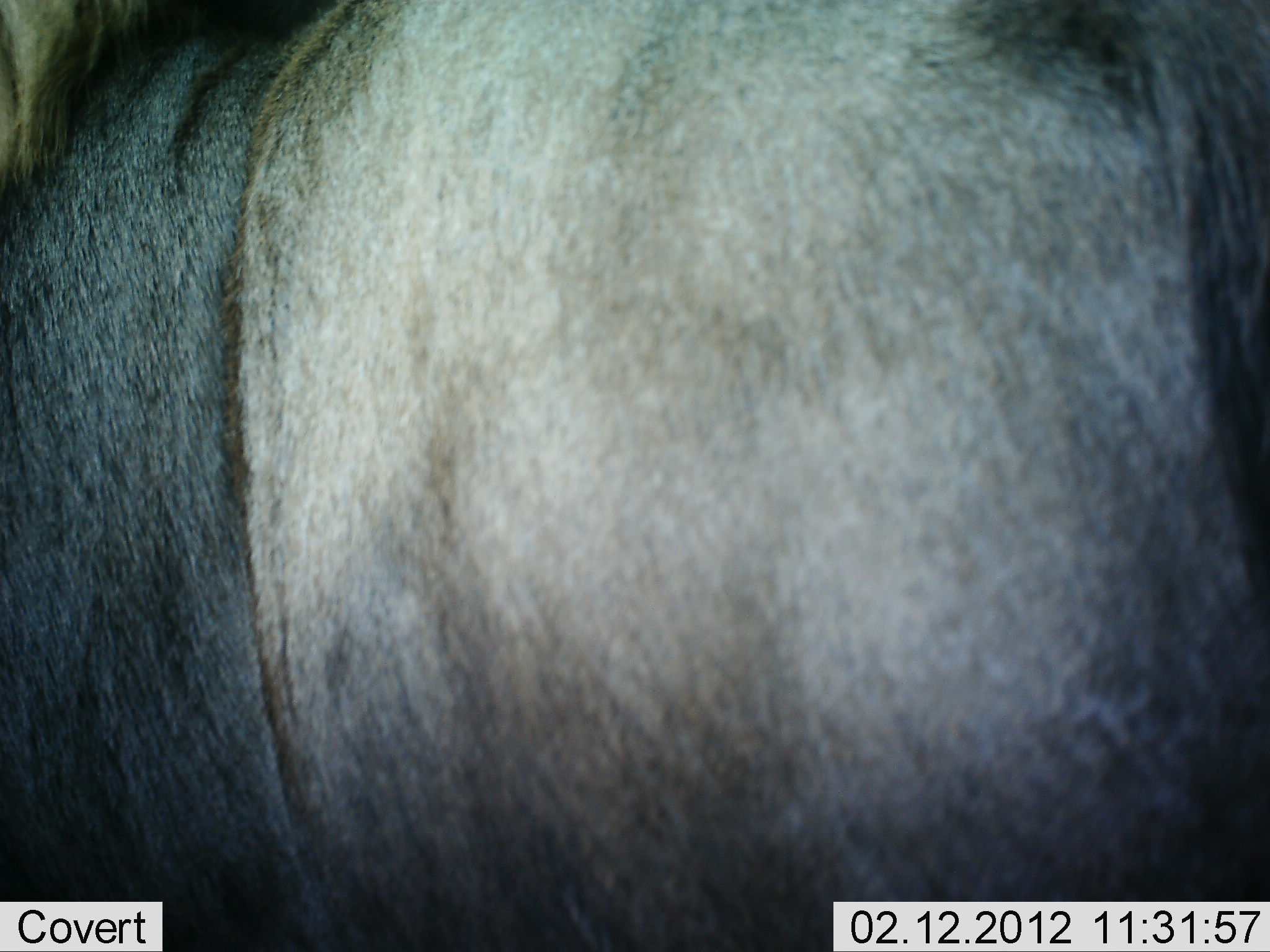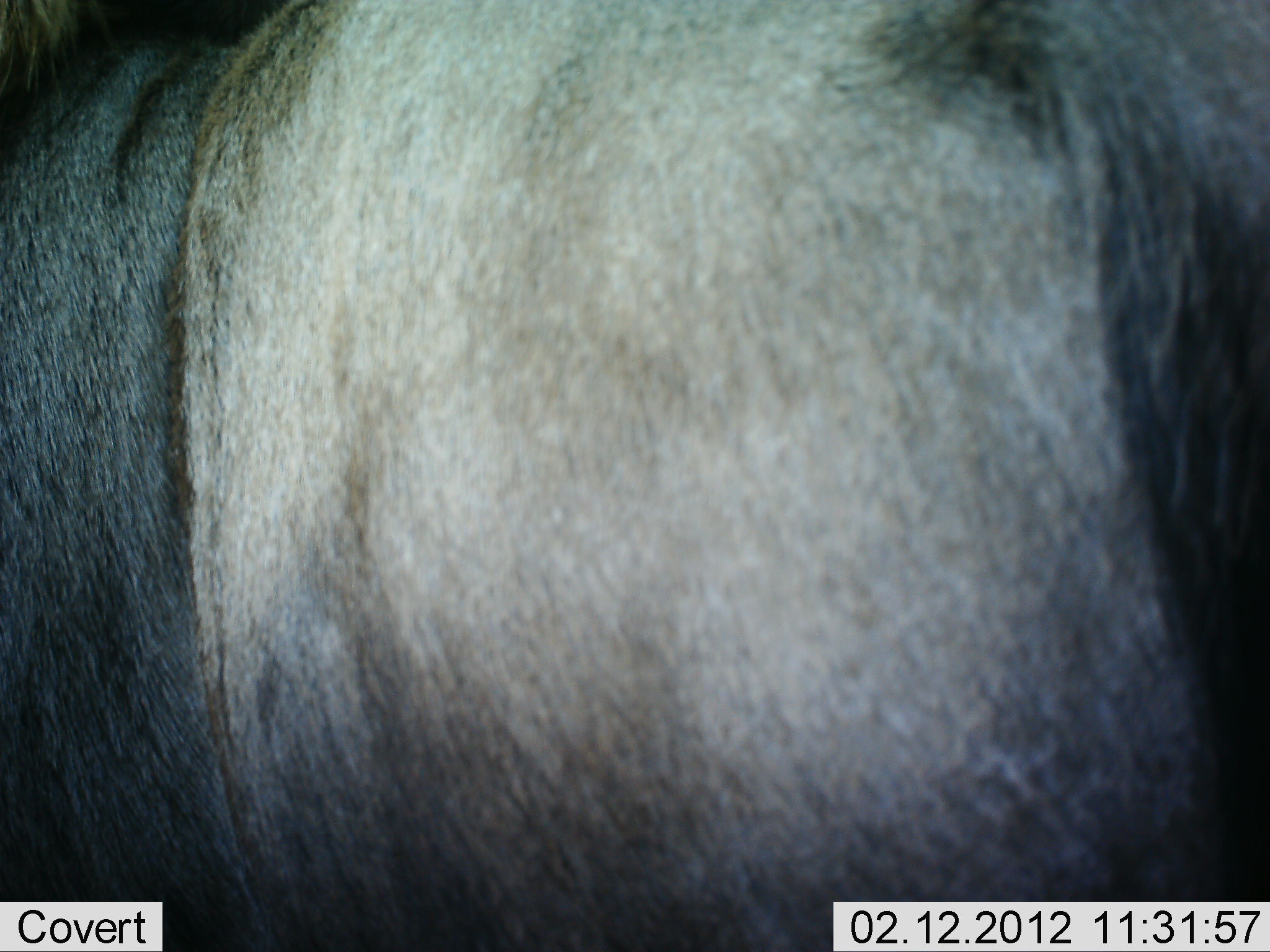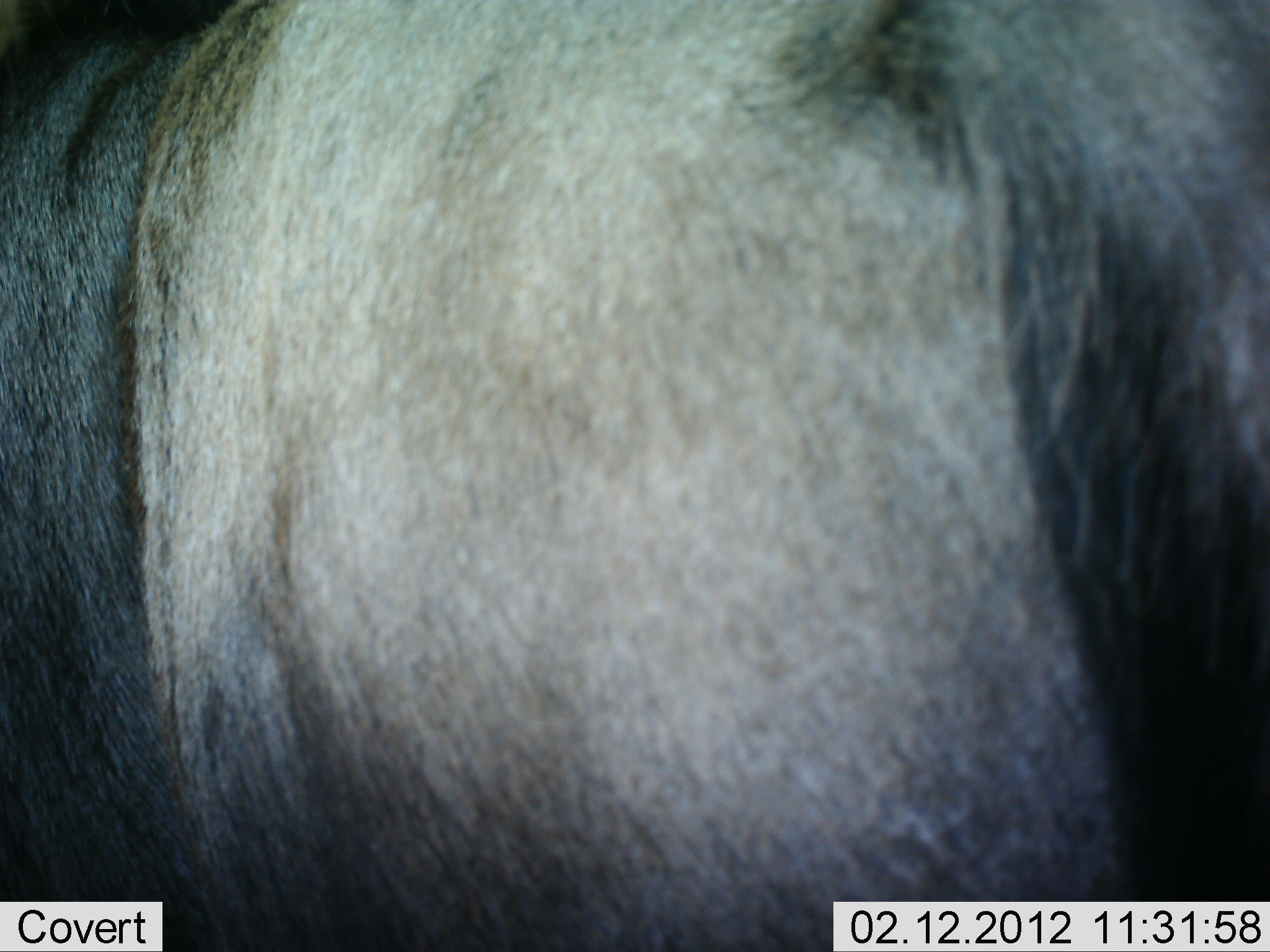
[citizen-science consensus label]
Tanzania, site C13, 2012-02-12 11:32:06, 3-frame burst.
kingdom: Animalia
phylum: Chordata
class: Mammalia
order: Artiodactyla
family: Bovidae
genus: Connochaetes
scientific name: Connochaetes taurinus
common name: blue wildebeest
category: wildebeest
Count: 1.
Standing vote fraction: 95%.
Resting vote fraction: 0%.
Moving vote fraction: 5%.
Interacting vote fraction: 0%.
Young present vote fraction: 0%.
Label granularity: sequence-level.